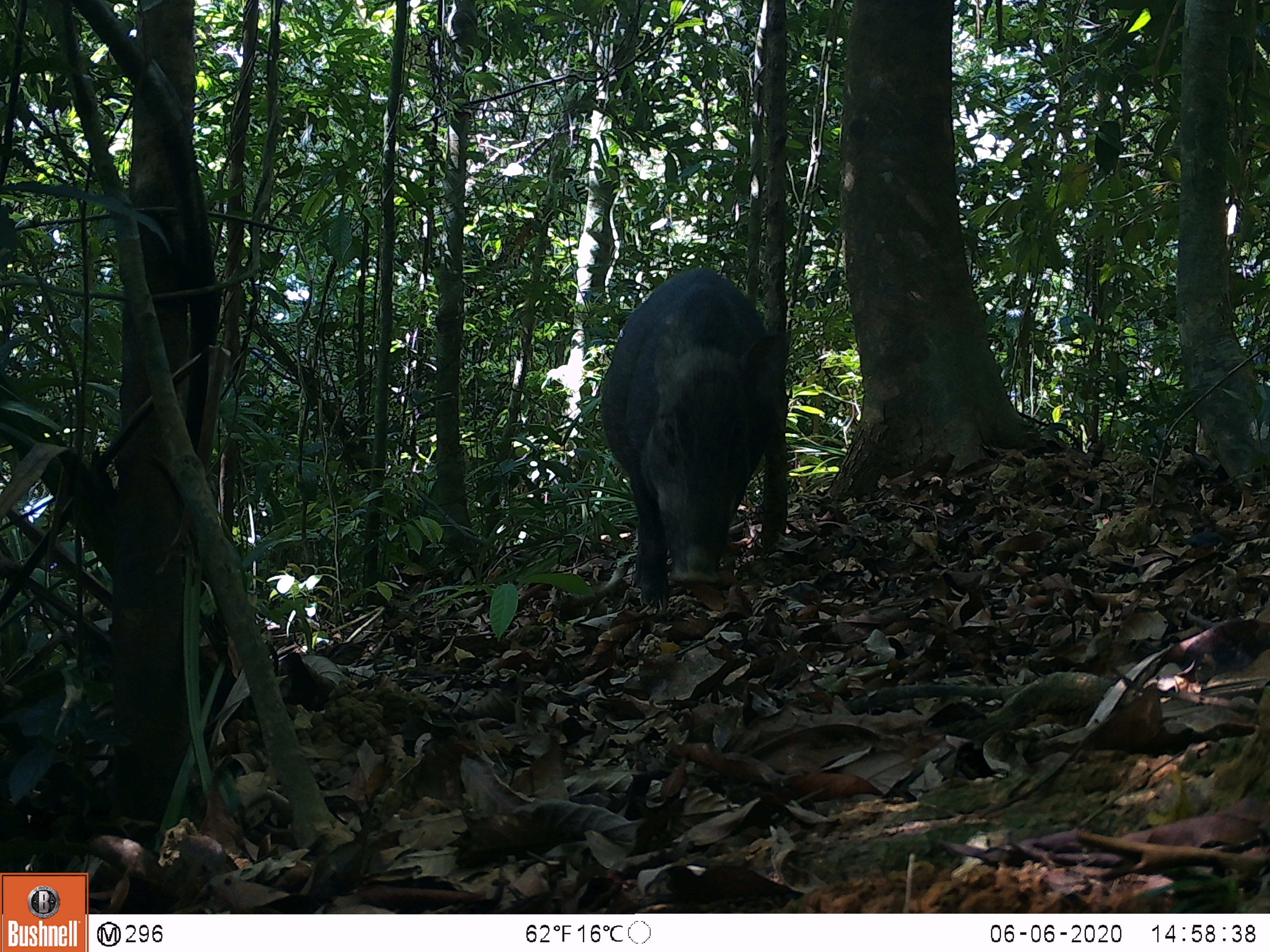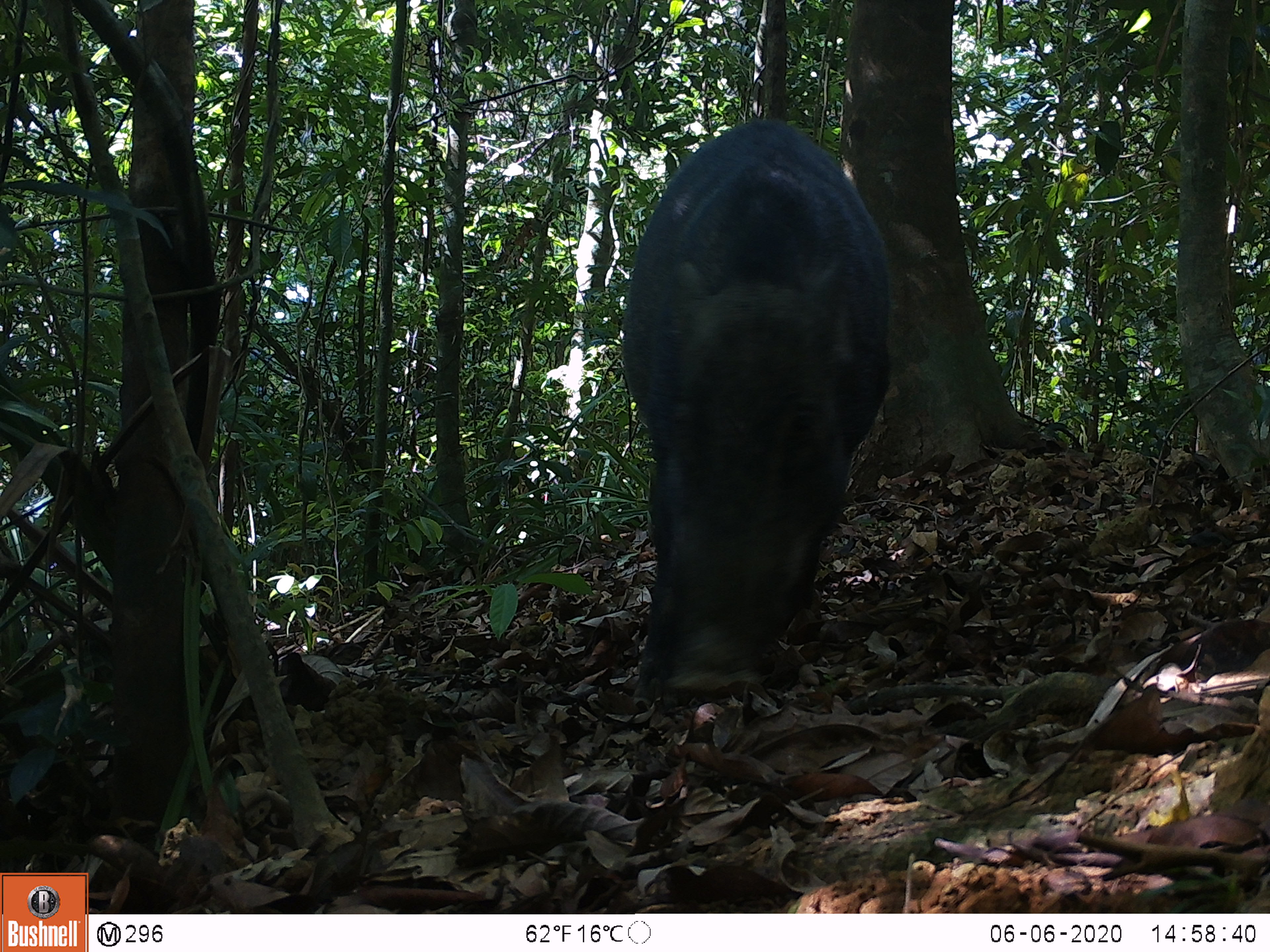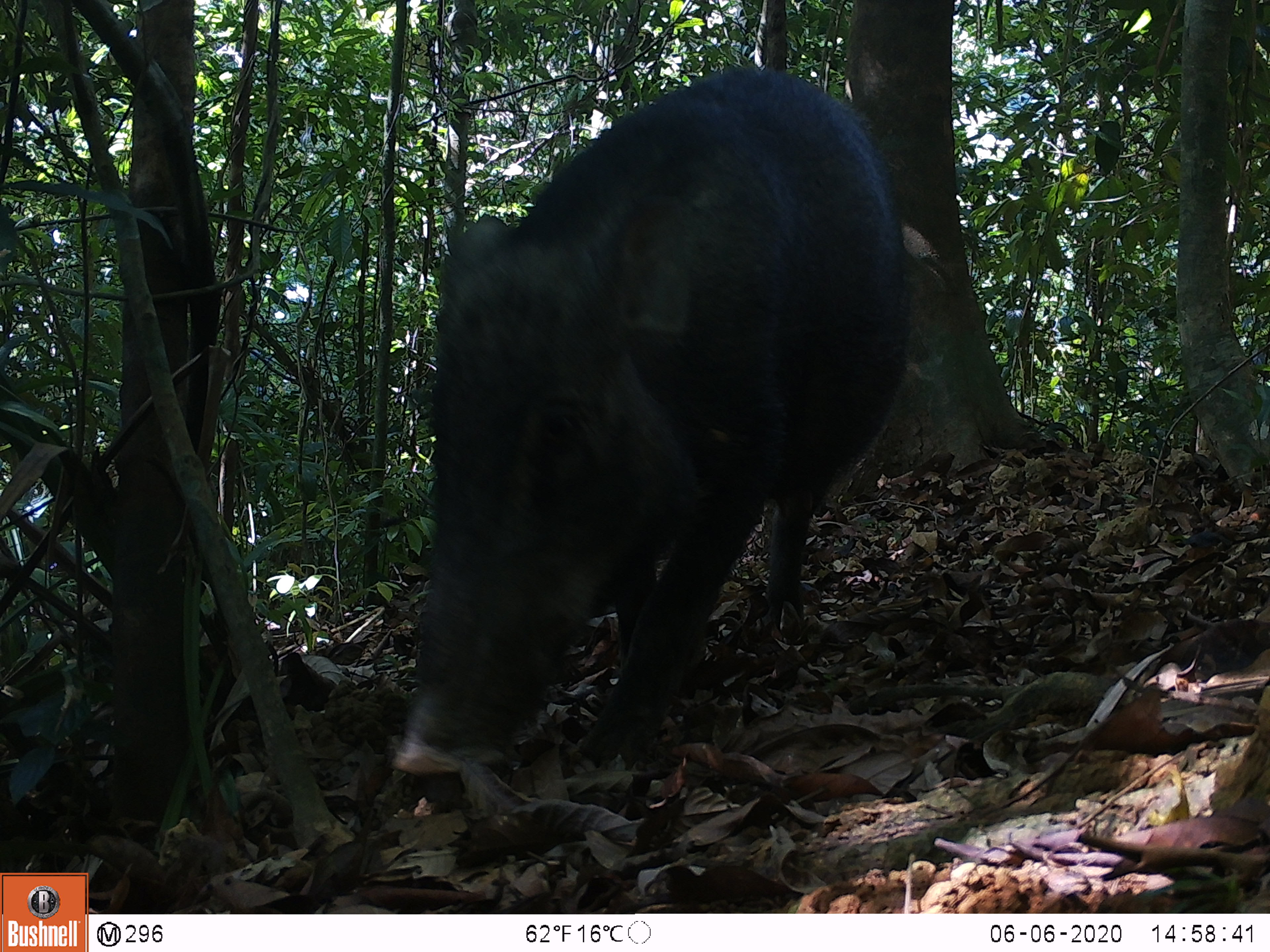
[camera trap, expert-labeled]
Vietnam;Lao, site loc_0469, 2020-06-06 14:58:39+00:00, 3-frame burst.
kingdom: Animalia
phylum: Chordata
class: Mammalia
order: Artiodactyla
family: Suidae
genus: Sus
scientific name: Sus scrofa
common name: eurasian wild pig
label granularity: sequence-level